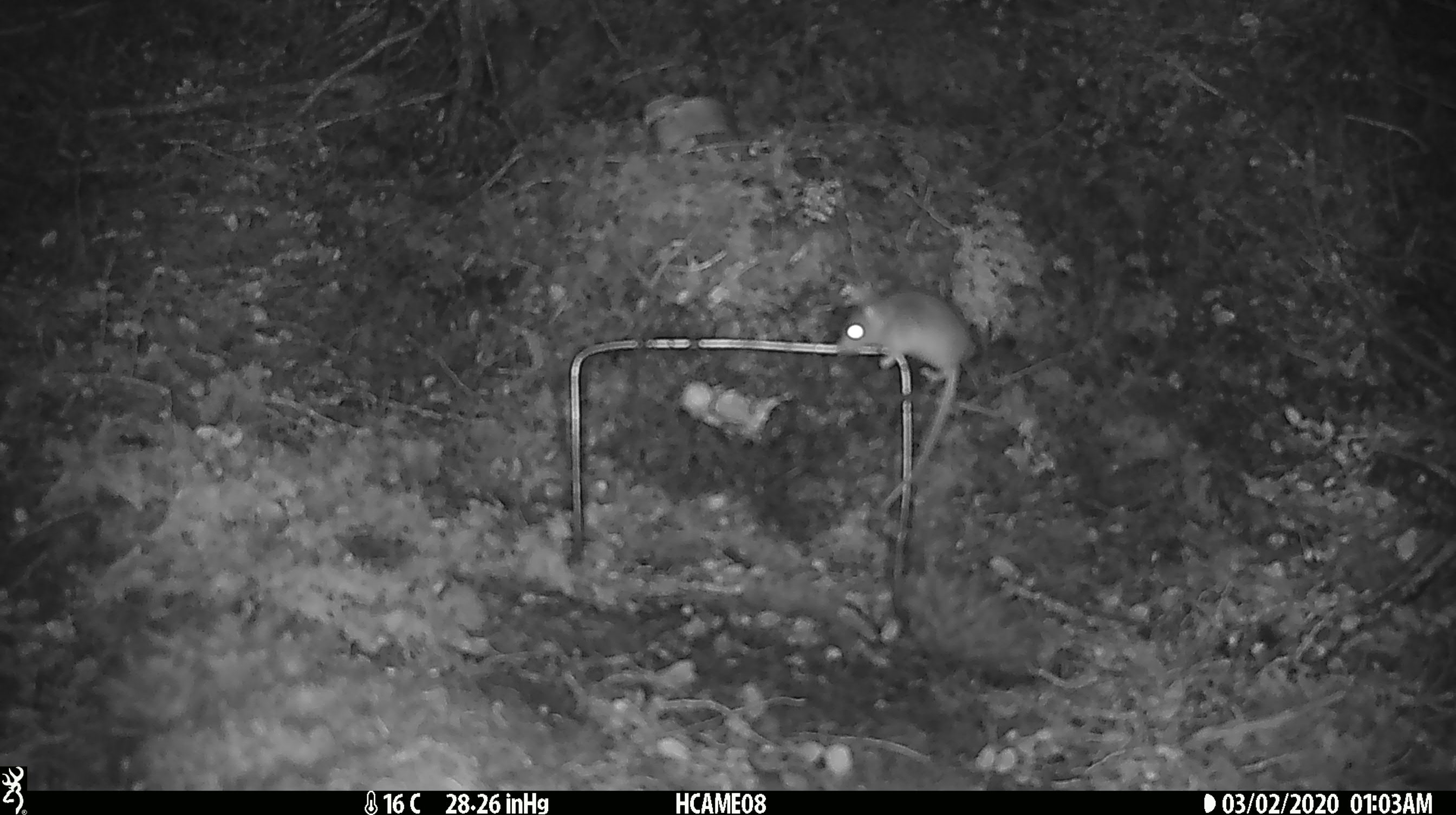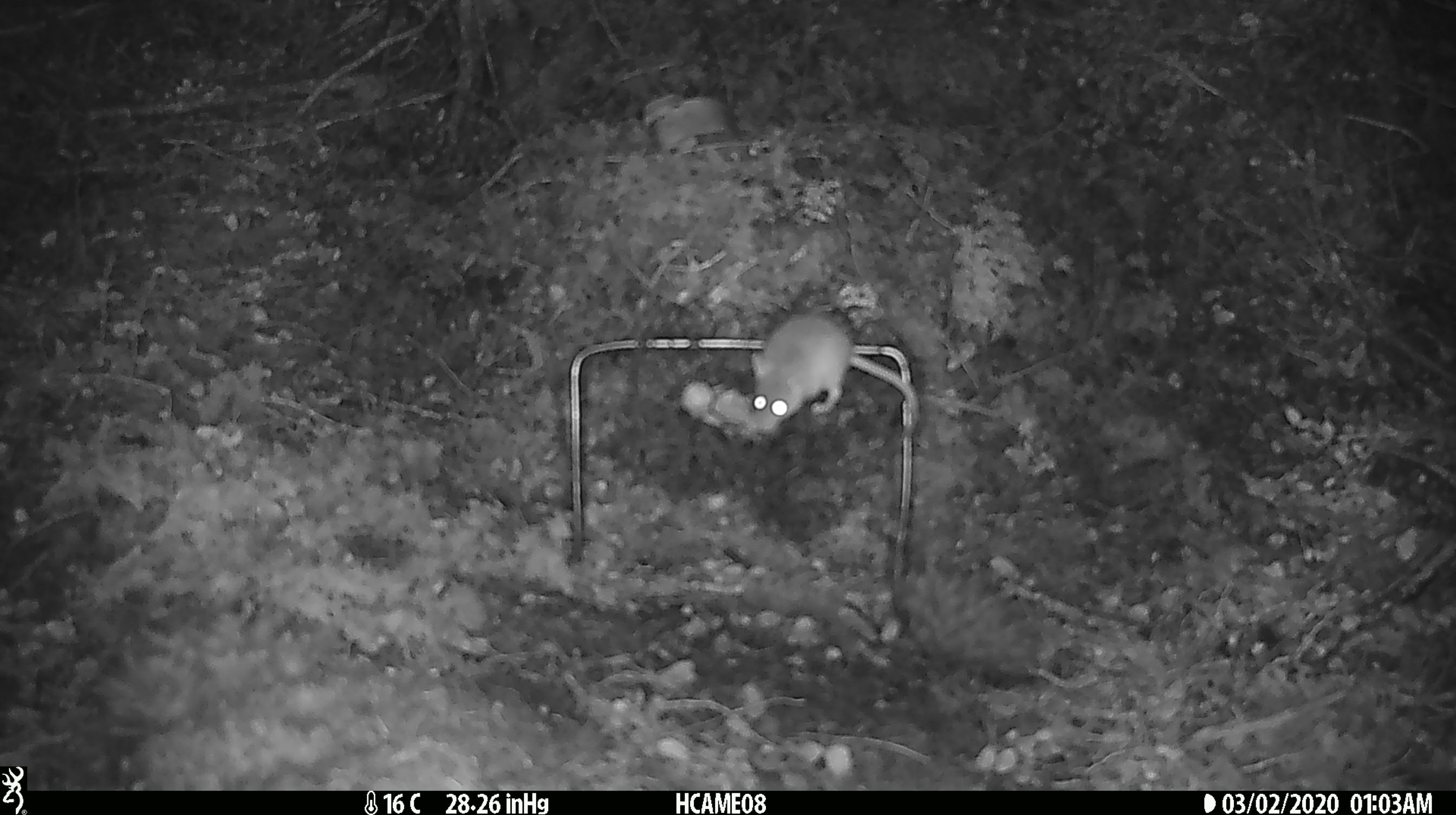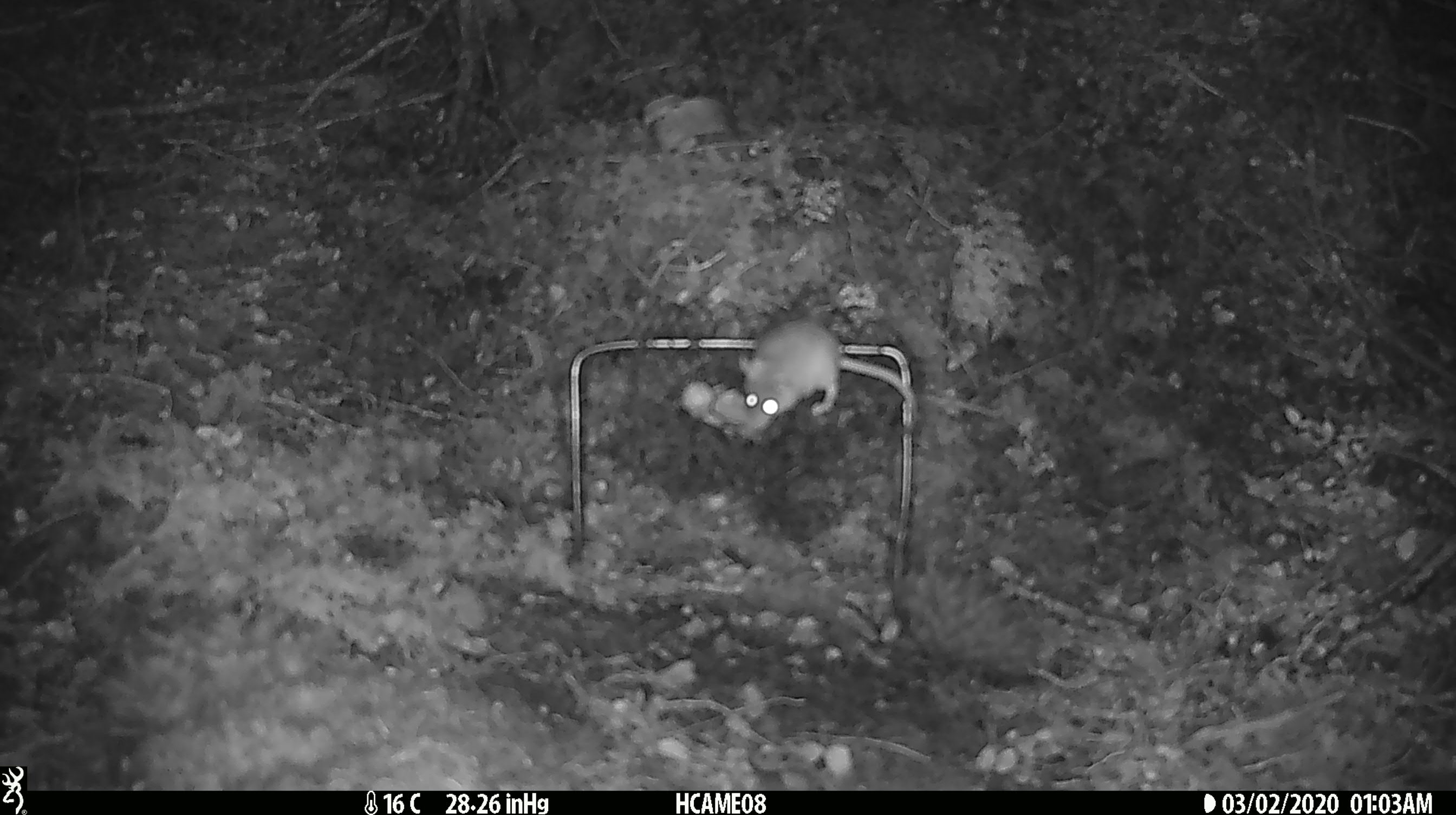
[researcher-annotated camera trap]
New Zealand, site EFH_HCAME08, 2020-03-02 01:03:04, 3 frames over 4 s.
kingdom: Animalia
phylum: Chordata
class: Mammalia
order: Rodentia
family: Muridae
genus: Mus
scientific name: Mus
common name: mouse